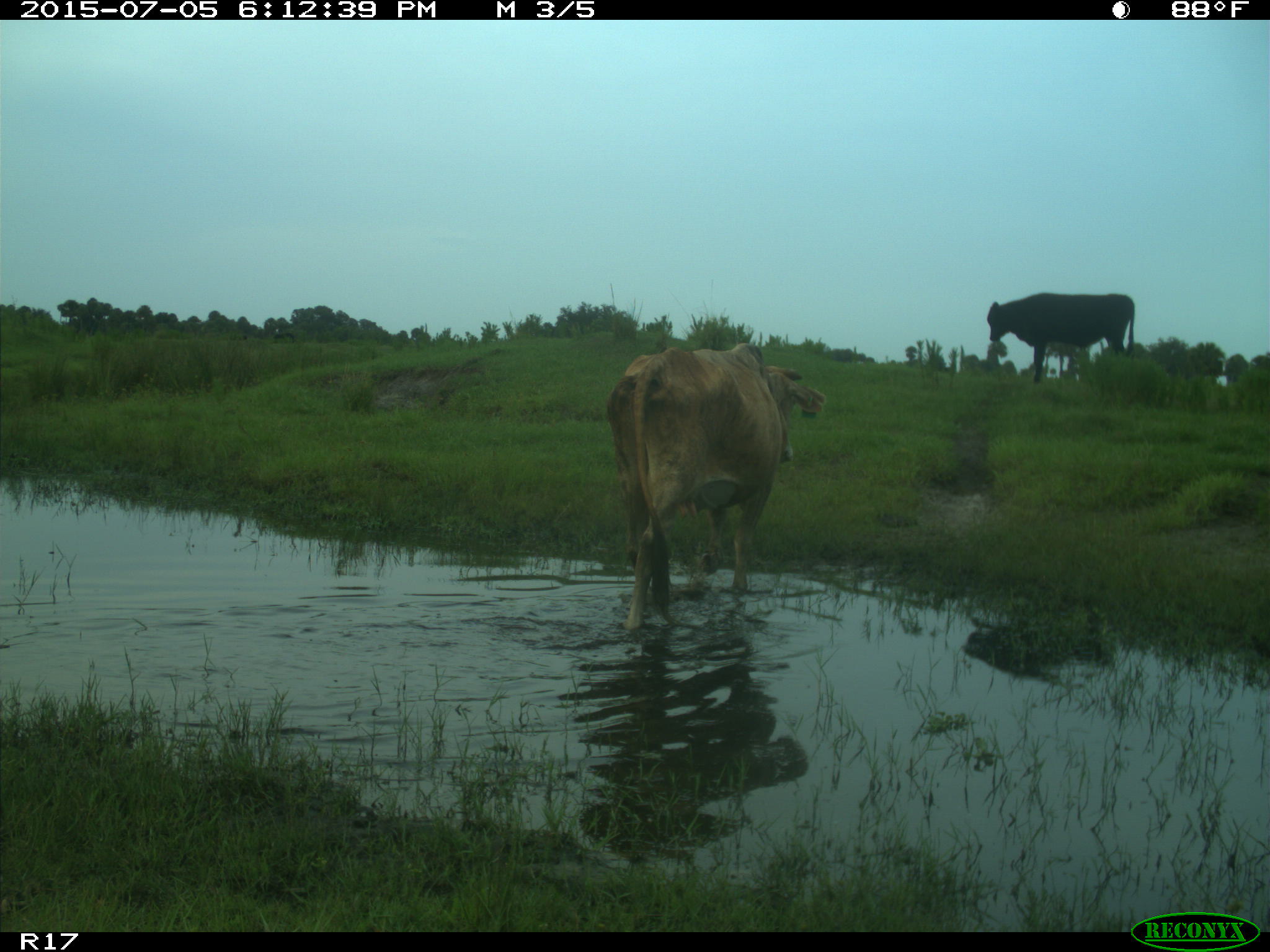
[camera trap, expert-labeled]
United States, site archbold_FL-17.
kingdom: Animalia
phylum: Chordata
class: Mammalia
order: Artiodactyla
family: Bovidae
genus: Bos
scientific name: Bos taurus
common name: domestic cow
Bos taurus (domestic cow).